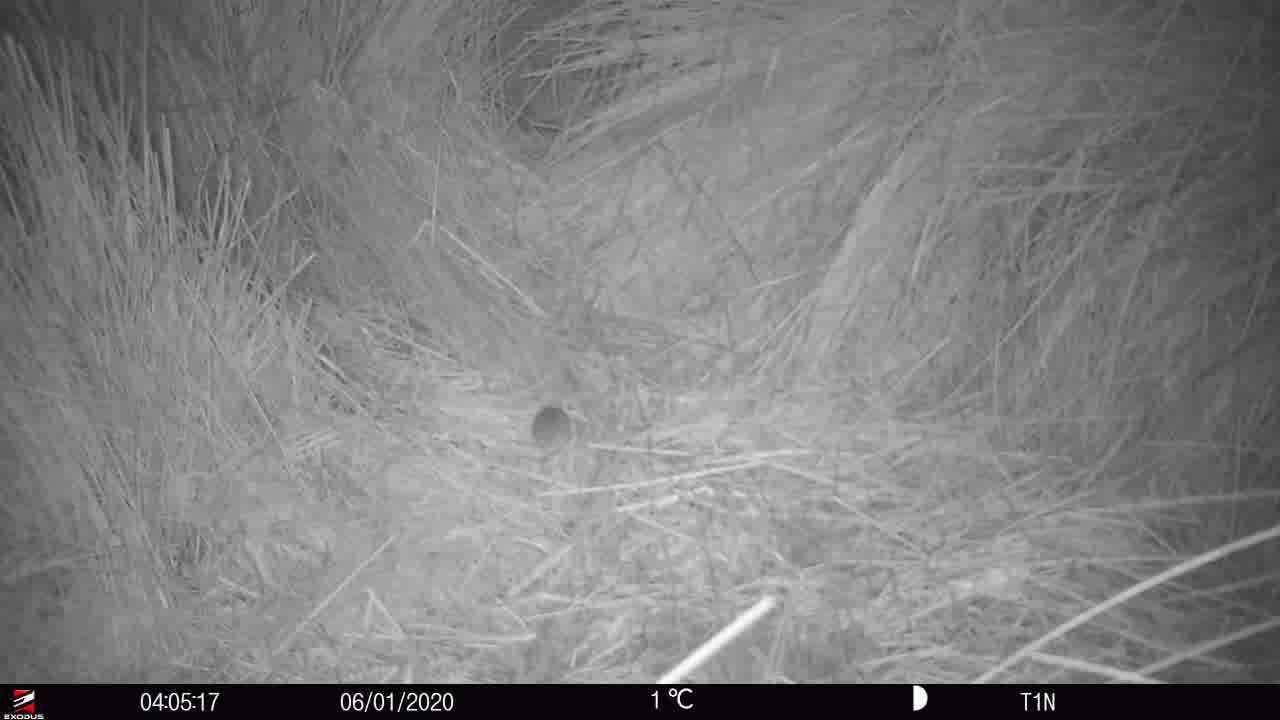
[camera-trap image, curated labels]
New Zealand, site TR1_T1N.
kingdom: Animalia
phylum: Chordata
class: Mammalia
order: Rodentia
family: Muridae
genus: Mus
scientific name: Mus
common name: mouse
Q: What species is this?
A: Mouse (Mus).